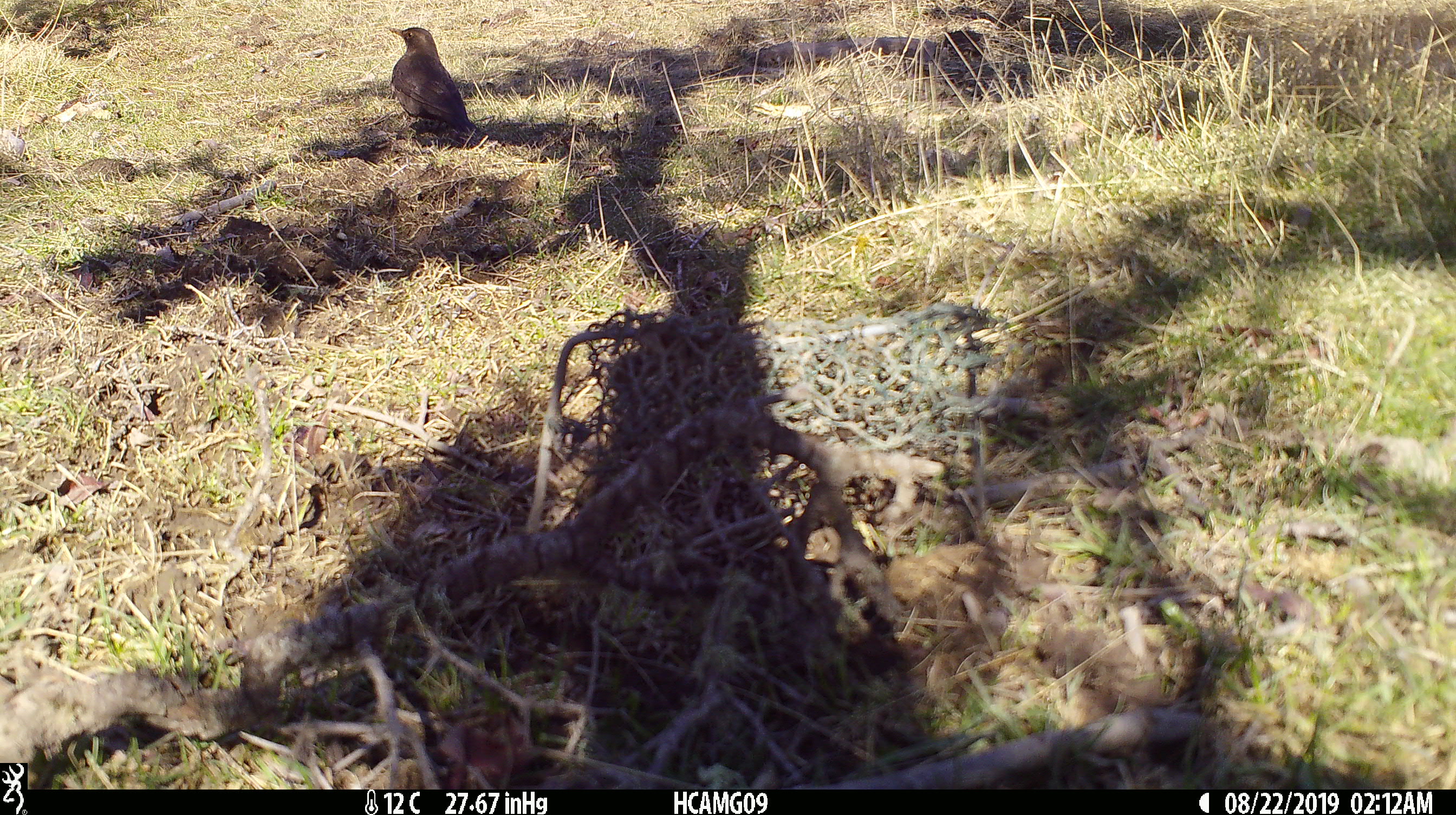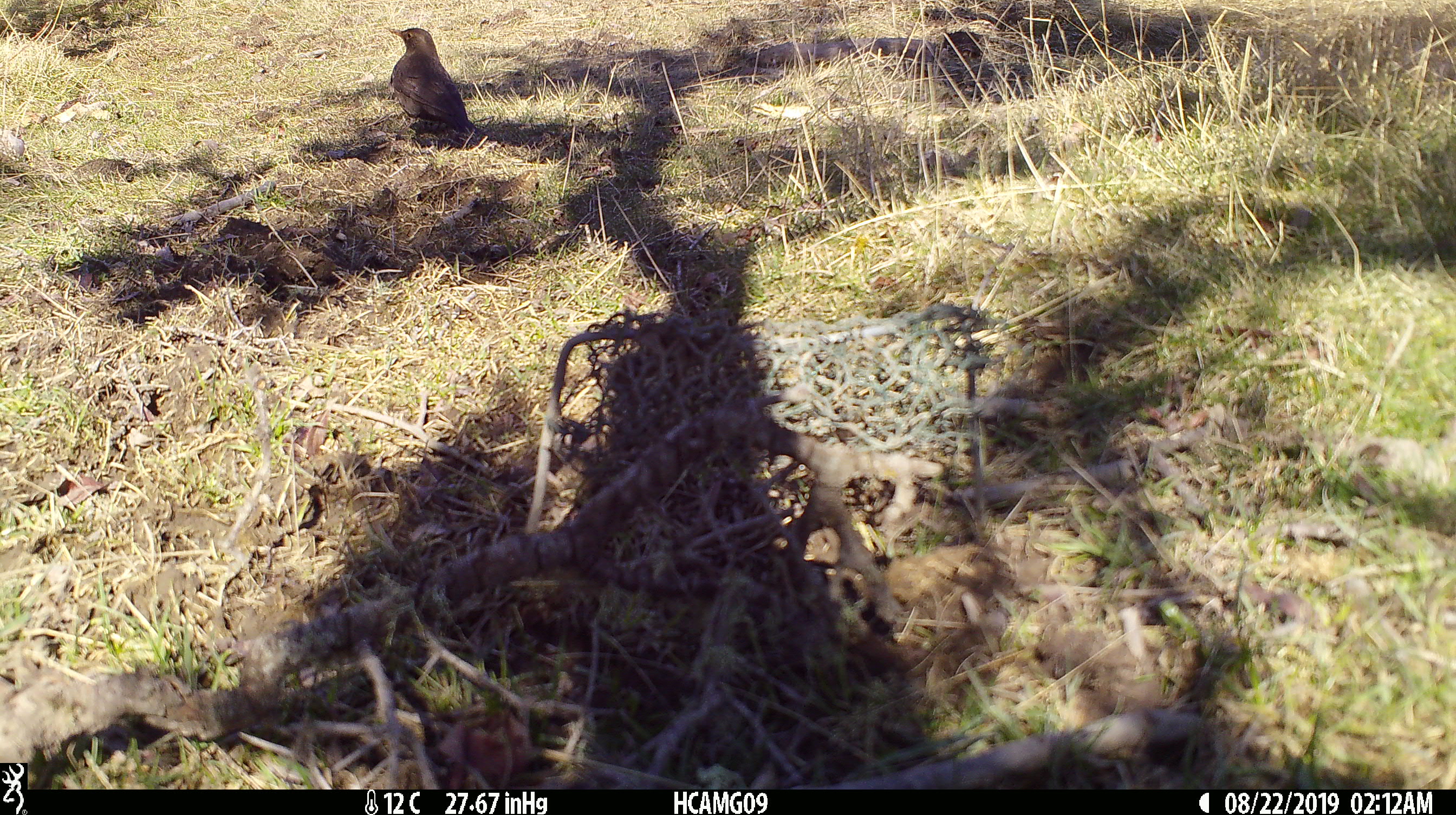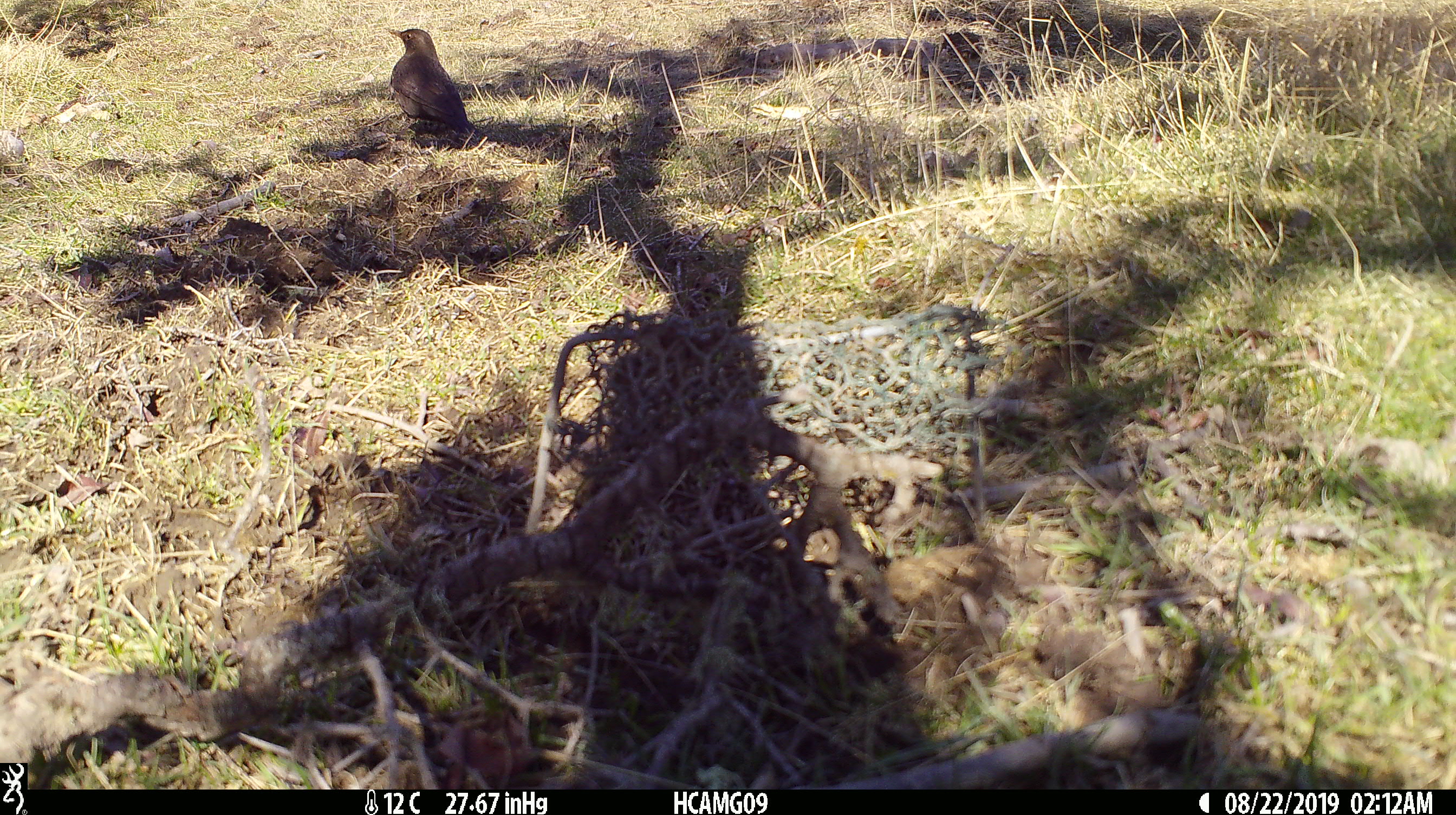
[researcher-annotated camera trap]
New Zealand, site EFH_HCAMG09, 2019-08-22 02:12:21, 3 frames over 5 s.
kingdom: Animalia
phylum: Chordata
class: Aves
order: Passeriformes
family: Turdidae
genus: Turdus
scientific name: Turdus merula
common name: eurasian blackbird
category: blackbird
Blackbird (eurasian blackbird) (Turdus merula).